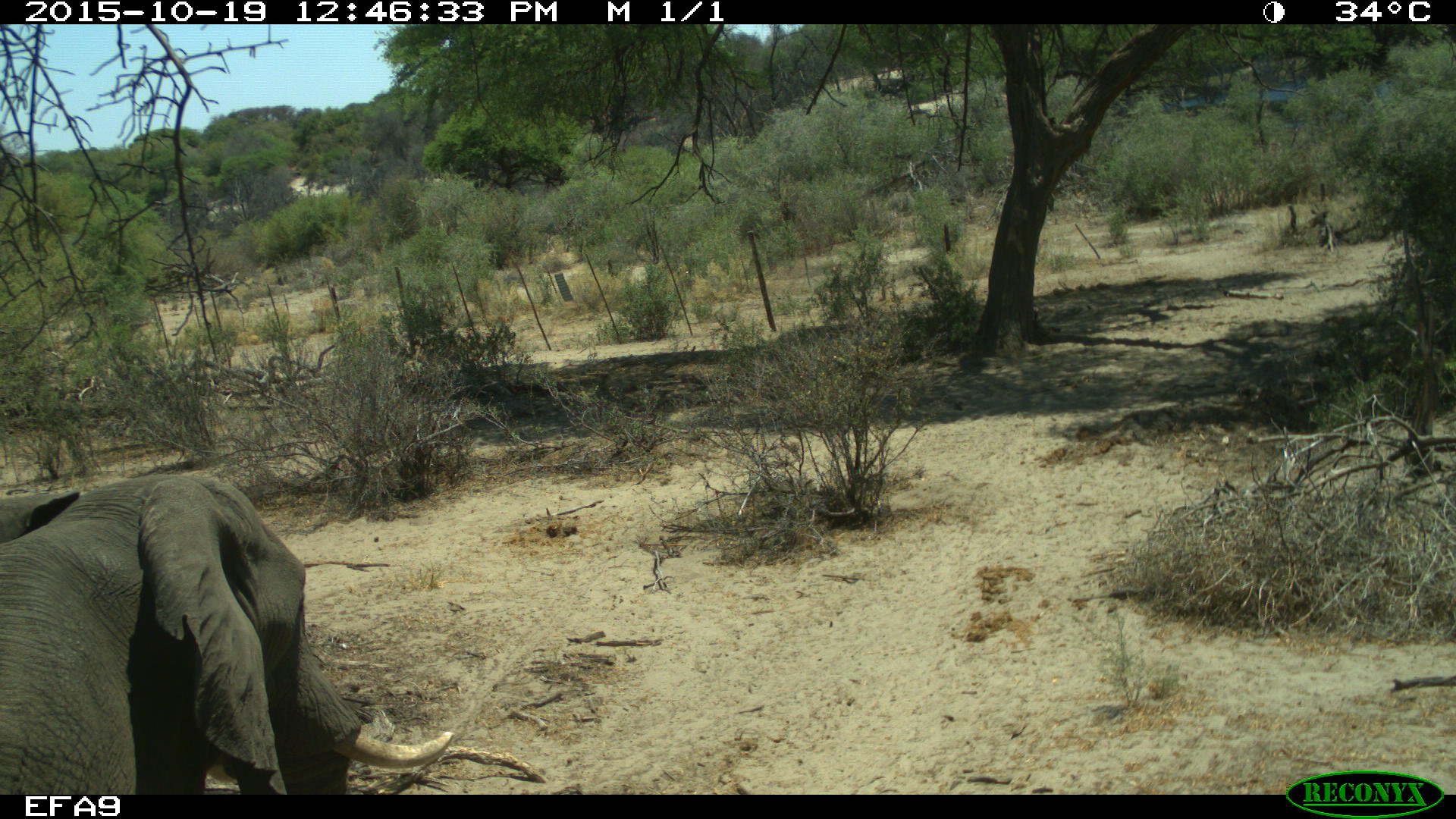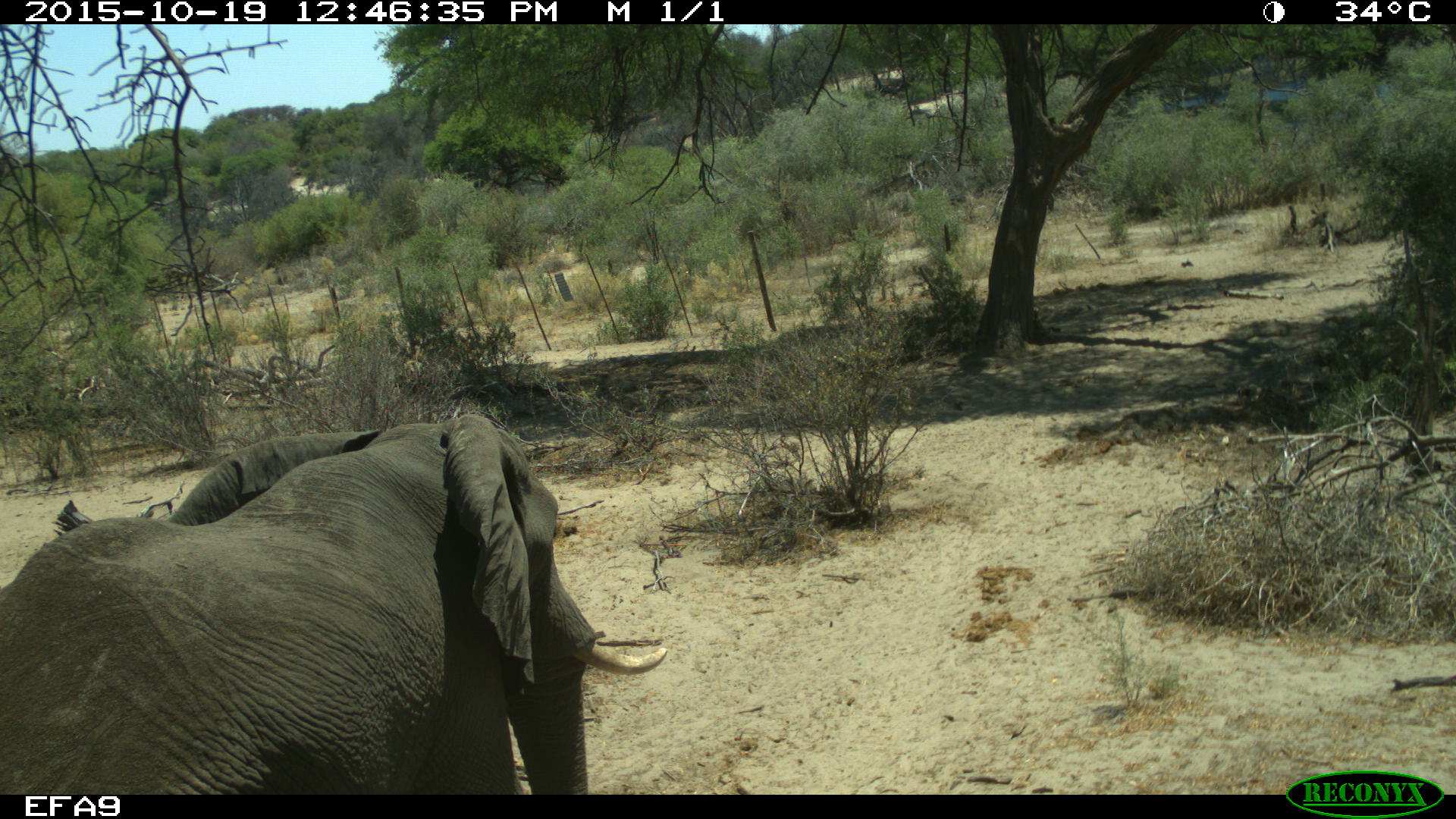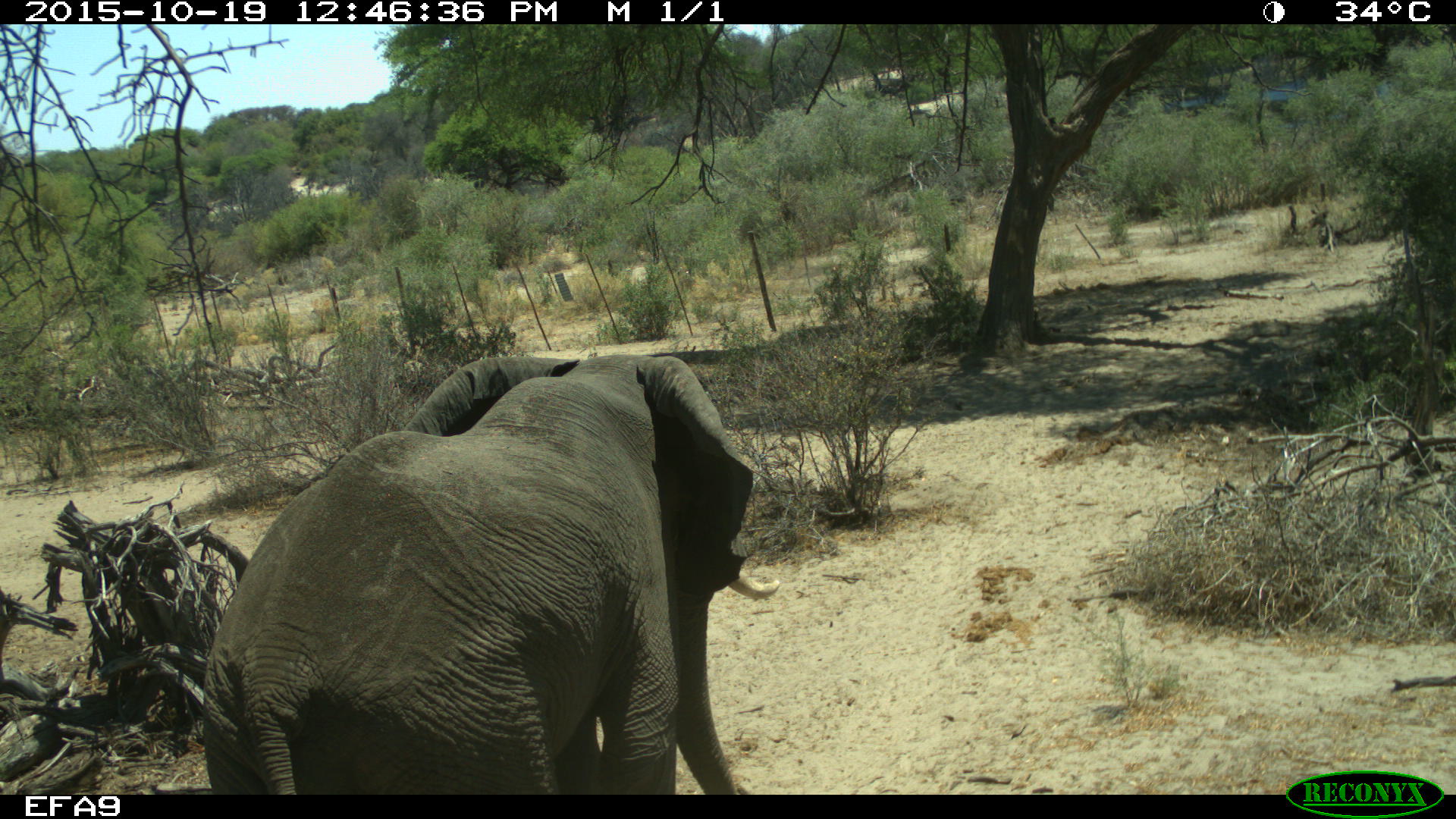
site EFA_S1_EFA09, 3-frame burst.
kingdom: Animalia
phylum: Chordata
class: Aves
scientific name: Aves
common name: bird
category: birdother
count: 1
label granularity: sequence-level